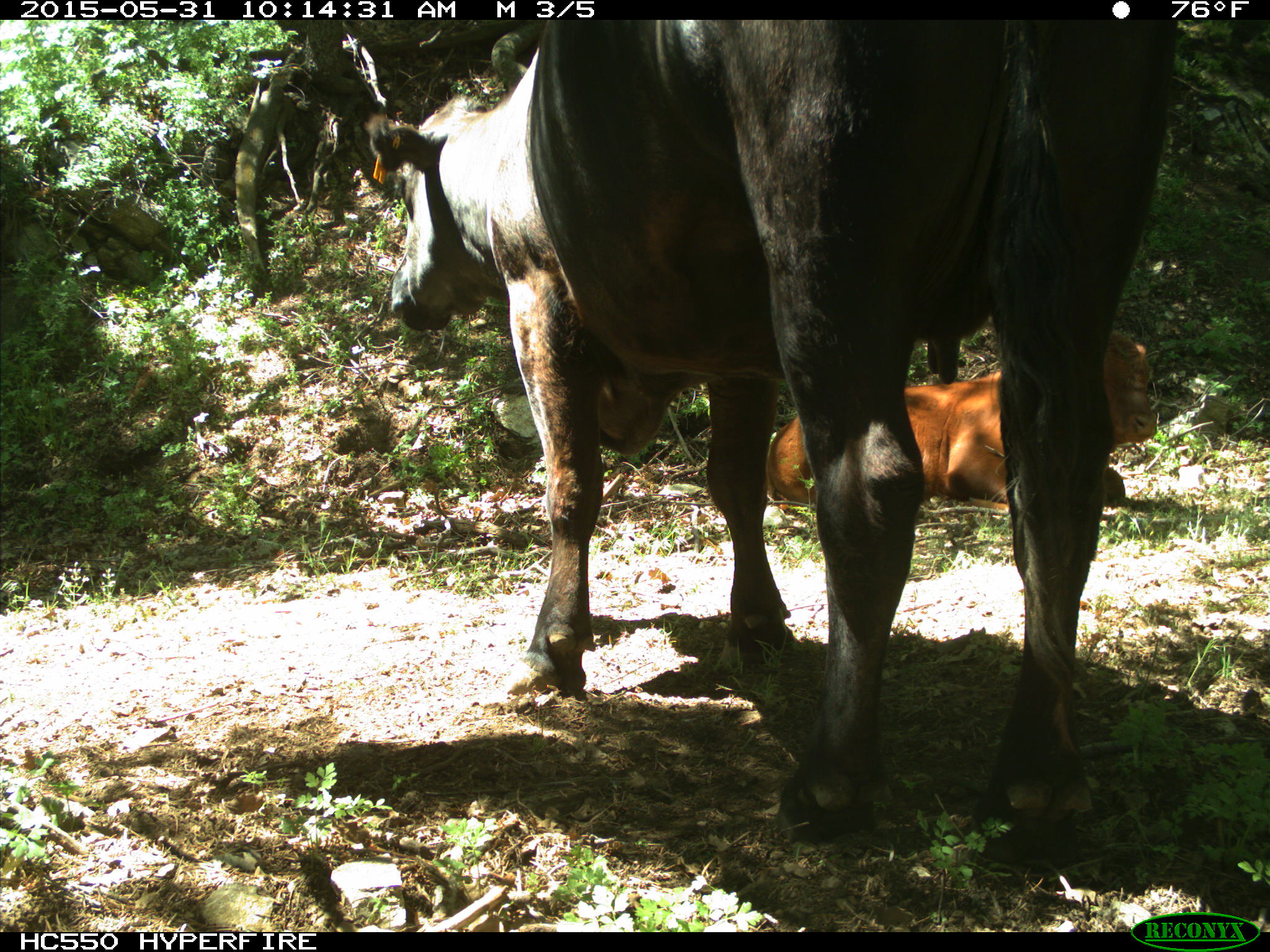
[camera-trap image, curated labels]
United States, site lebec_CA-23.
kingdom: Animalia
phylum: Chordata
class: Mammalia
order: Artiodactyla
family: Bovidae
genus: Bos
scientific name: Bos taurus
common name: domestic cow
Bos taurus (domestic cow).